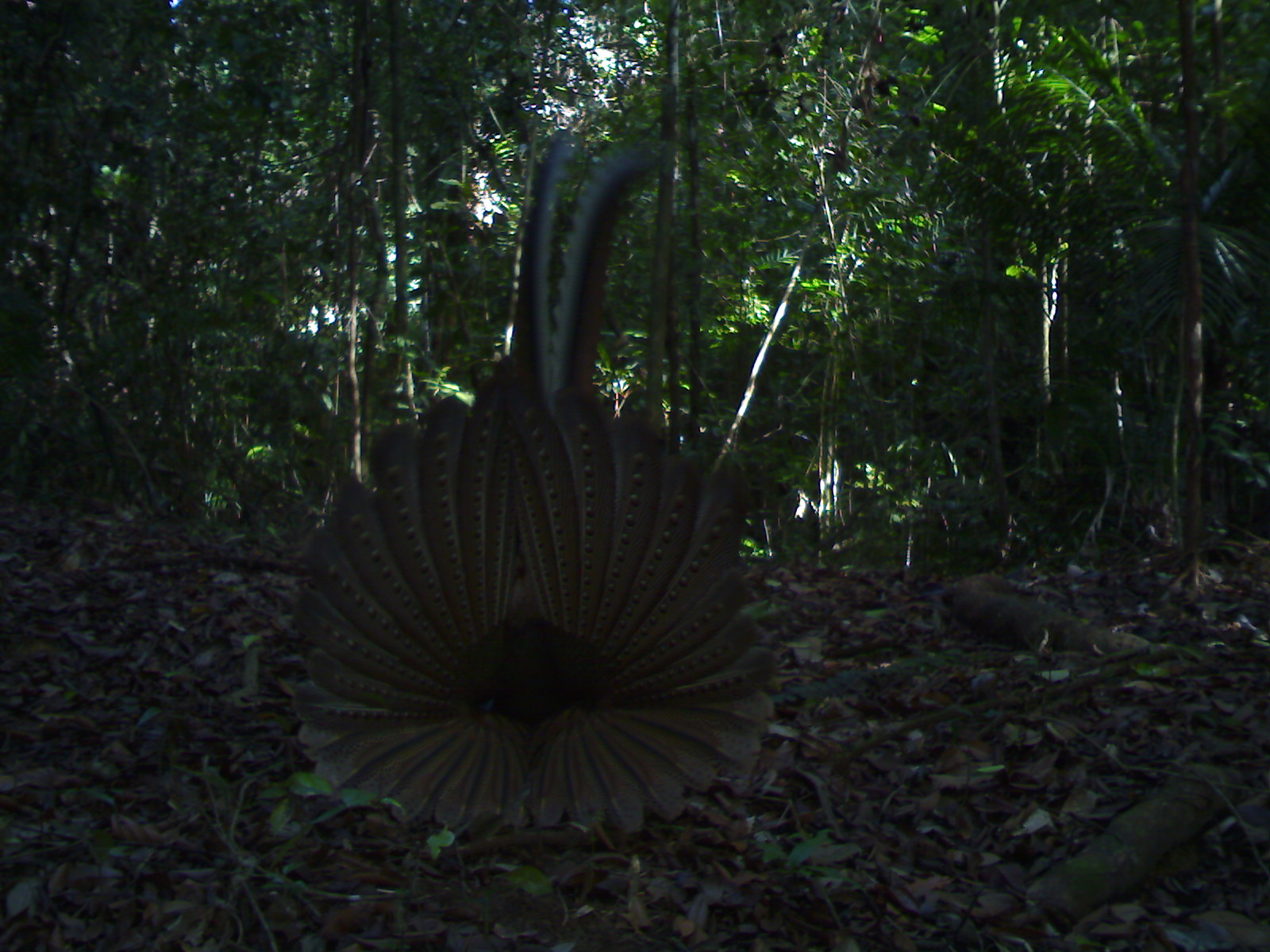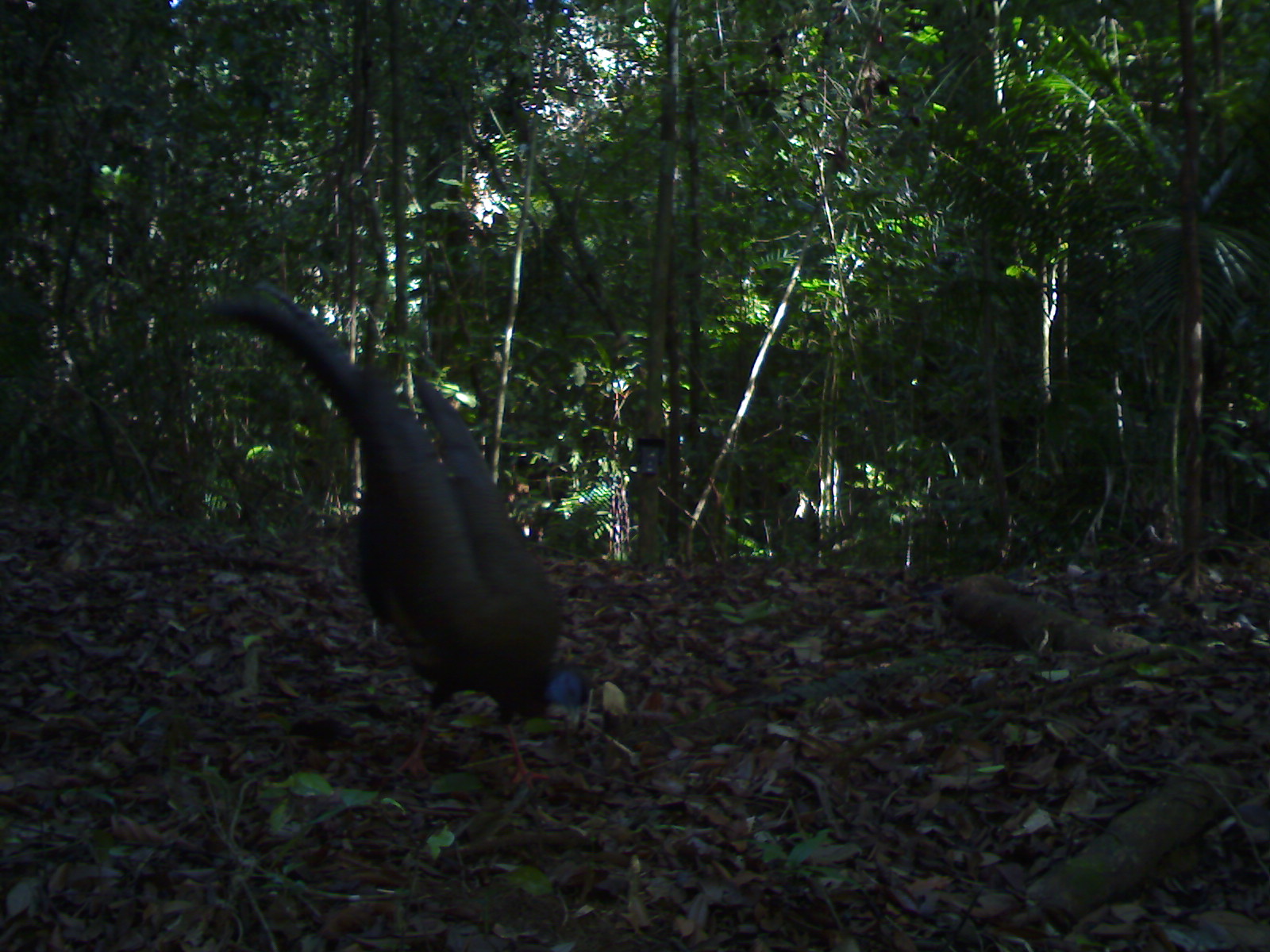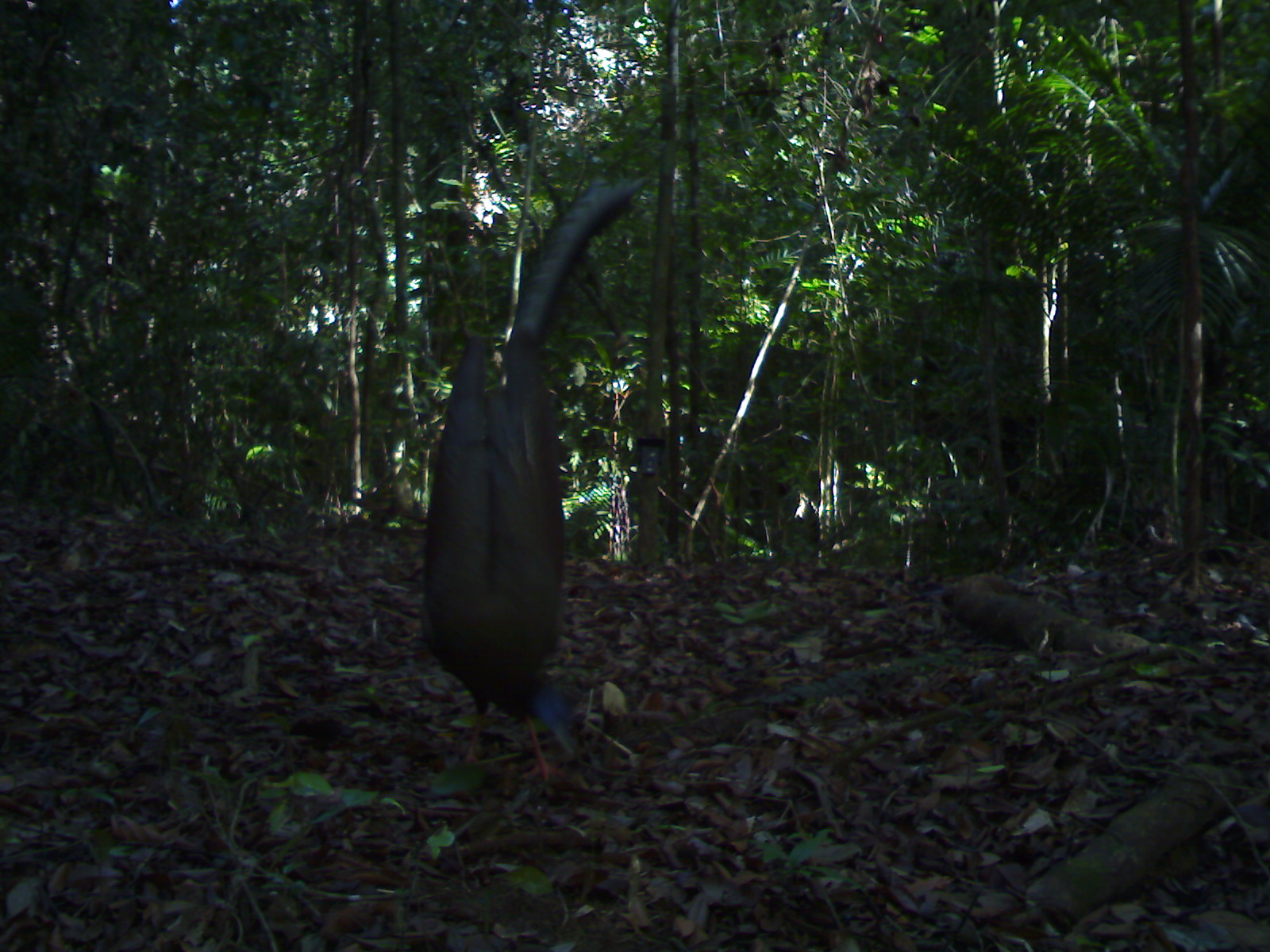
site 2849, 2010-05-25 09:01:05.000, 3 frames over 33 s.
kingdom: Animalia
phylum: Chordata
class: Aves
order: Galliformes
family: Phasianidae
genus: Argusianus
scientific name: Argusianus argus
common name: great argus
Argusianus argus (great argus), count 1.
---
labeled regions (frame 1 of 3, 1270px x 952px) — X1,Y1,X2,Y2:
argusianus argus: 291,129,781,836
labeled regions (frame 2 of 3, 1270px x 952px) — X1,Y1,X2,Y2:
argusianus argus: 211,274,605,793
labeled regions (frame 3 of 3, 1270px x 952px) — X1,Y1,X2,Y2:
argusianus argus: 418,175,648,781